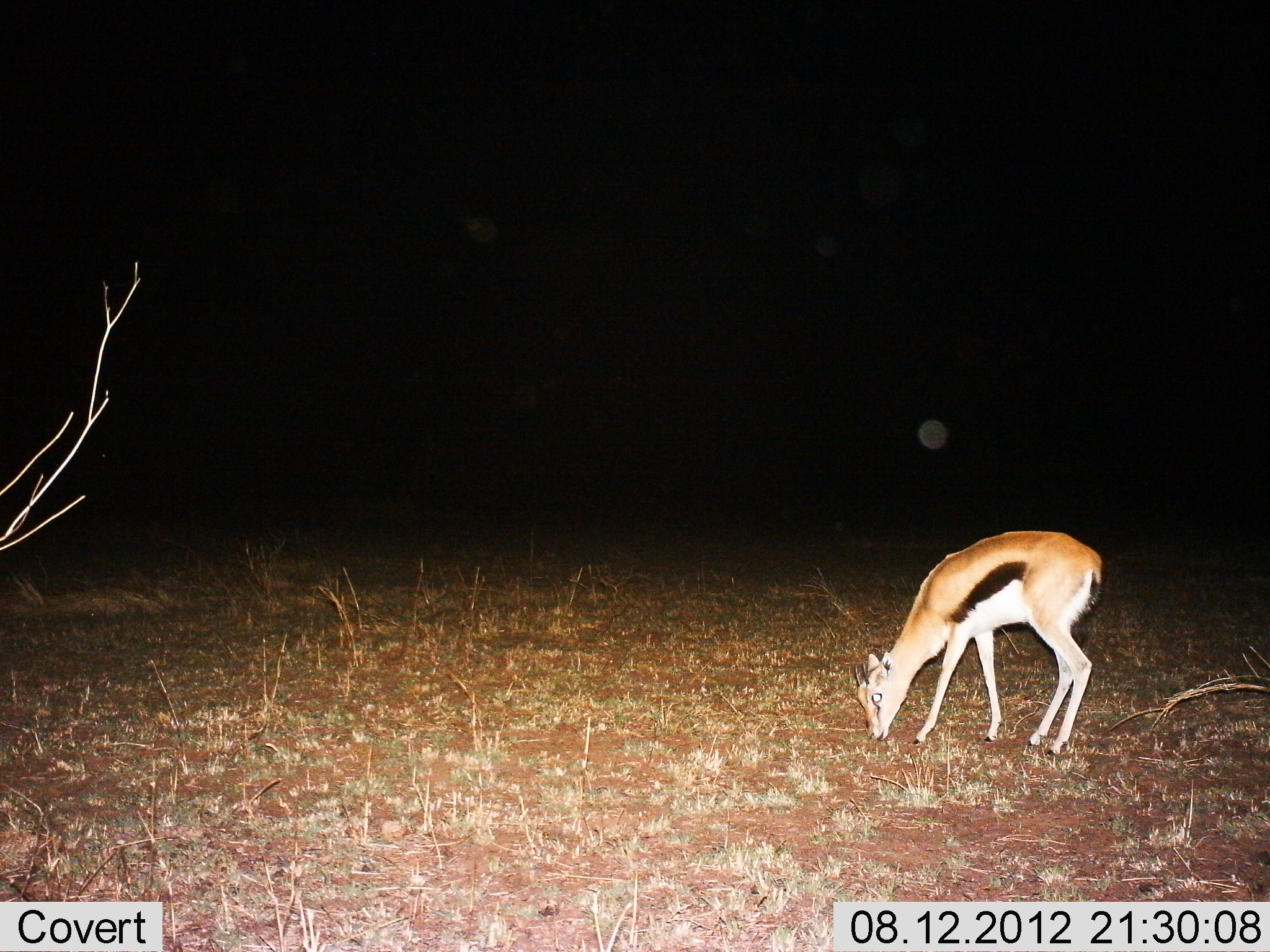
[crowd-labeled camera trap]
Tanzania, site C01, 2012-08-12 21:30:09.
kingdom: Animalia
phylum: Chordata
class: Mammalia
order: Artiodactyla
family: Bovidae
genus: Eudorcas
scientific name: Eudorcas thomsonii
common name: thomson's gazelle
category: gazellethomsons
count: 1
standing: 30%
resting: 0%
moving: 0%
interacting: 0%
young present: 20%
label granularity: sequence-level